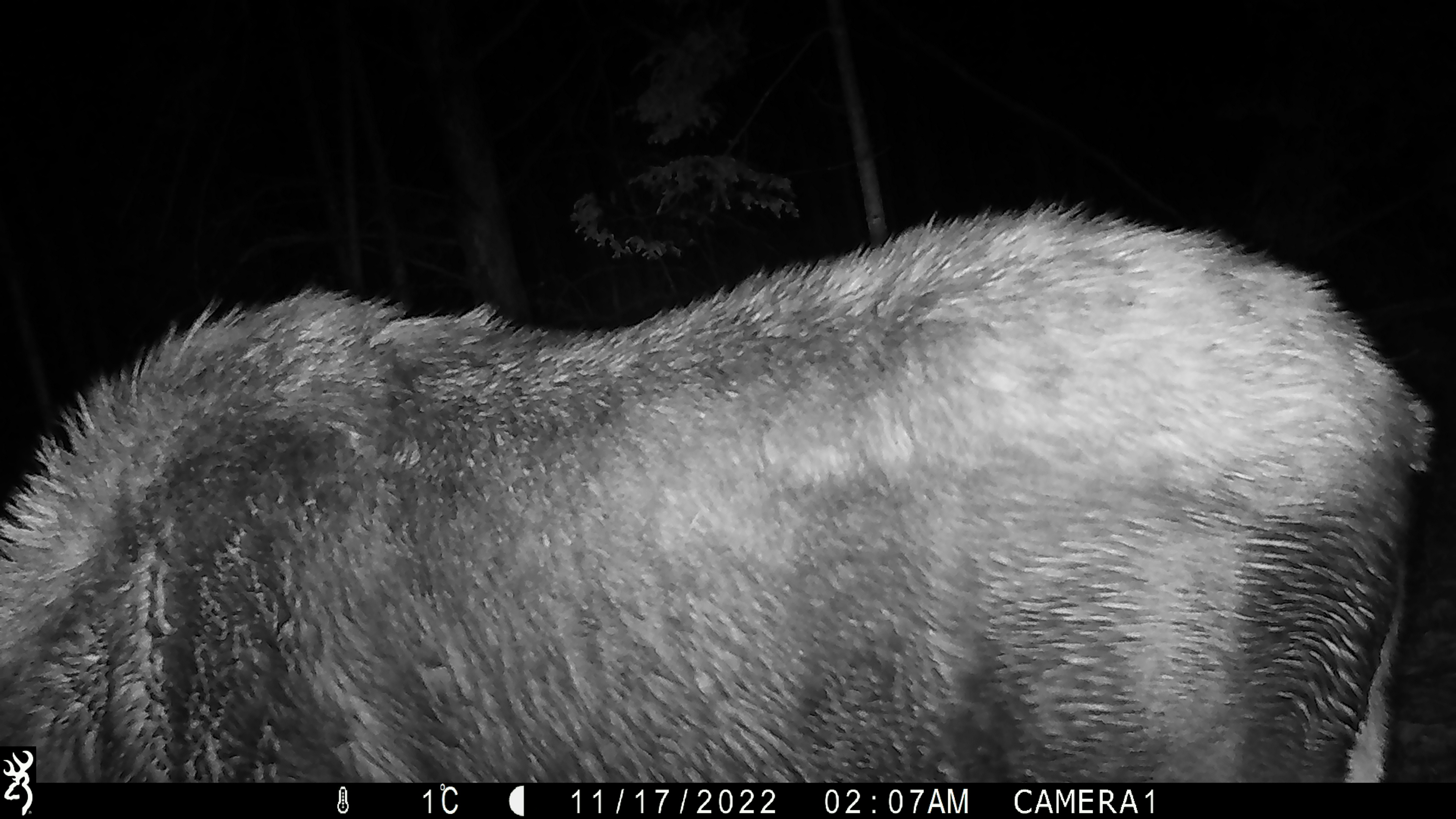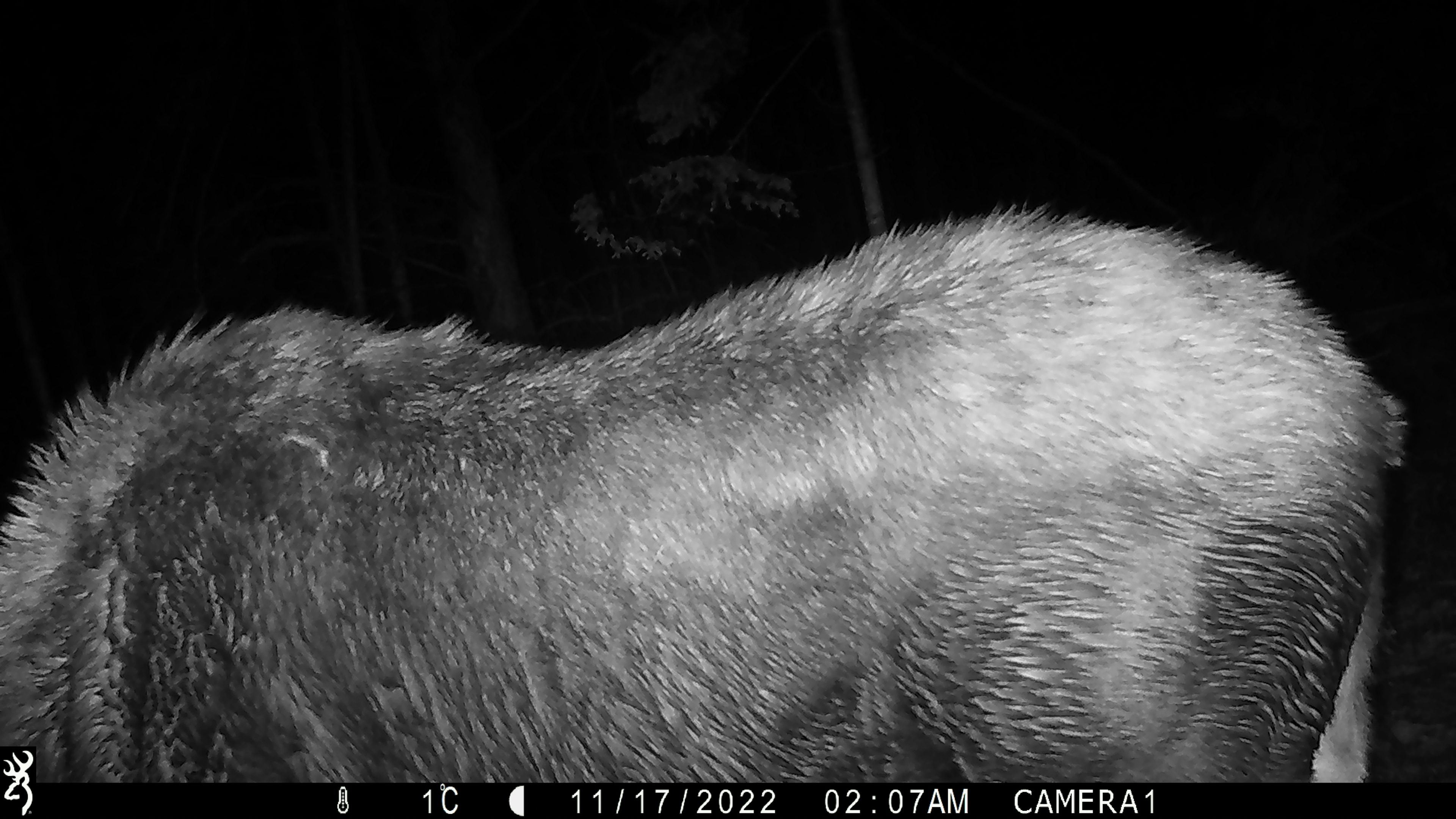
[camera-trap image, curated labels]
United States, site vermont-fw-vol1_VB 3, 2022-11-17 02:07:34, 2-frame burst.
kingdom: Animalia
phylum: Chordata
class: Mammalia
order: Artiodactyla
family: Cervidae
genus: Alces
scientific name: Alces alces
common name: moose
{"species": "moose (Alces alces)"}